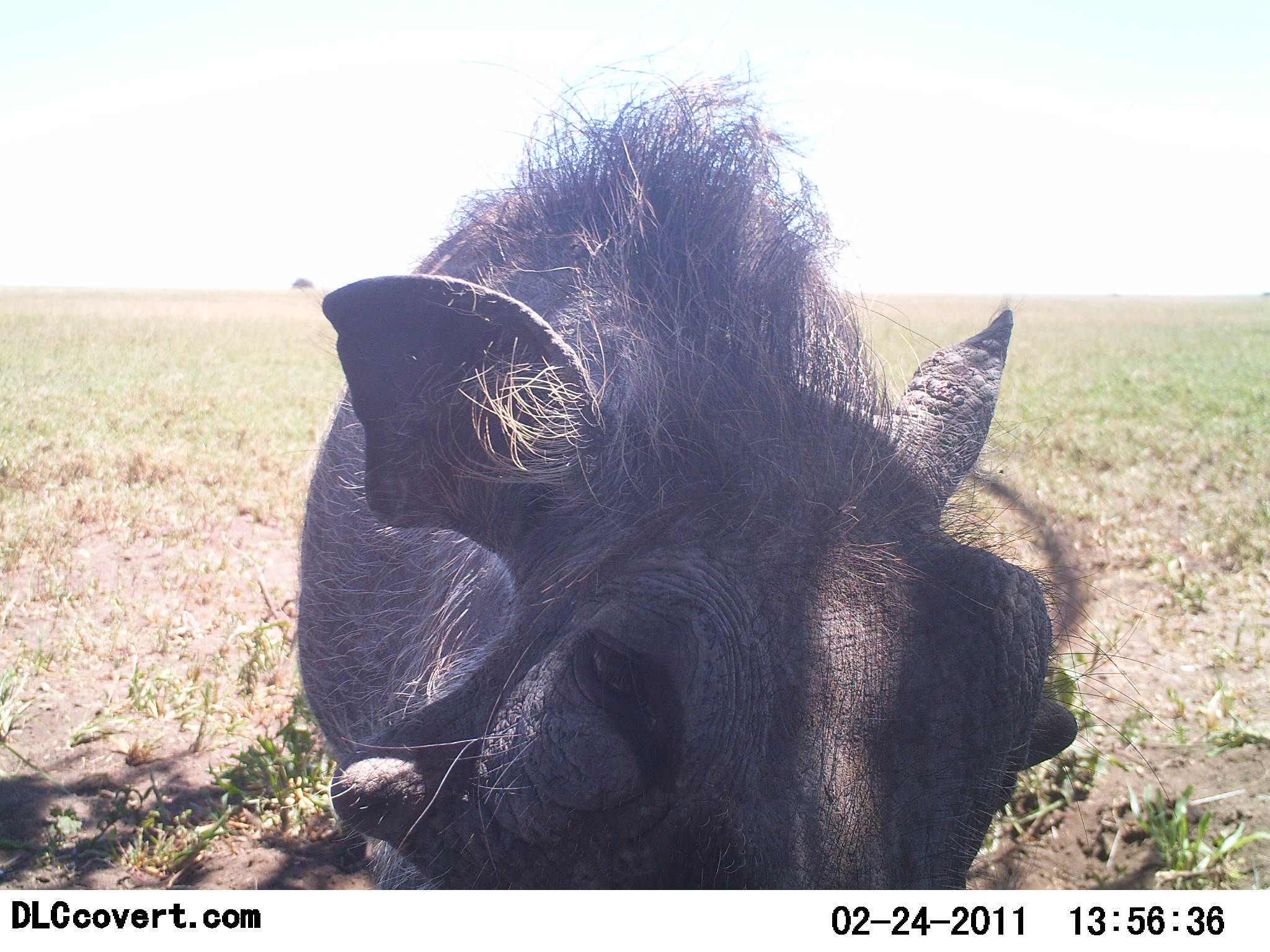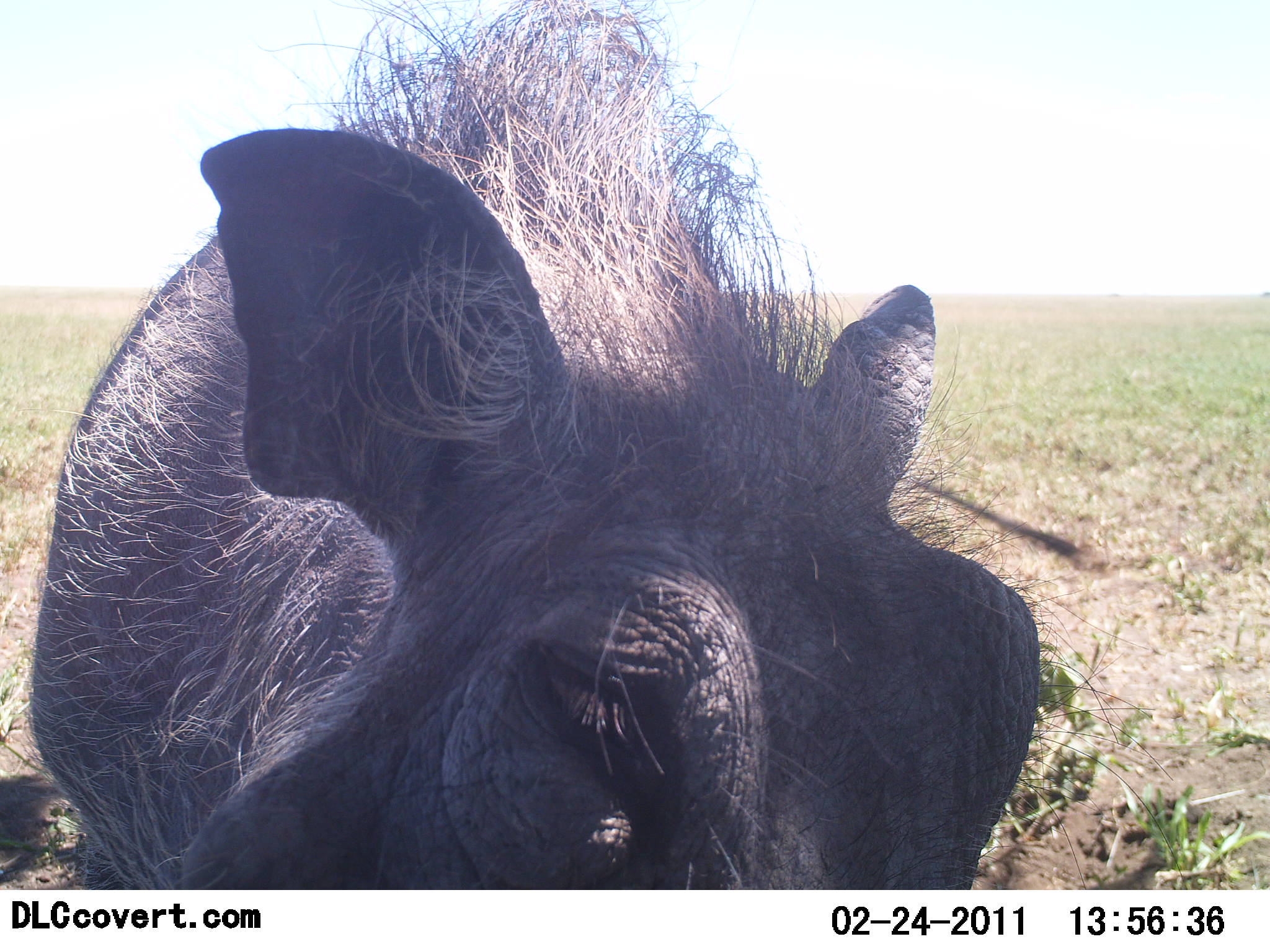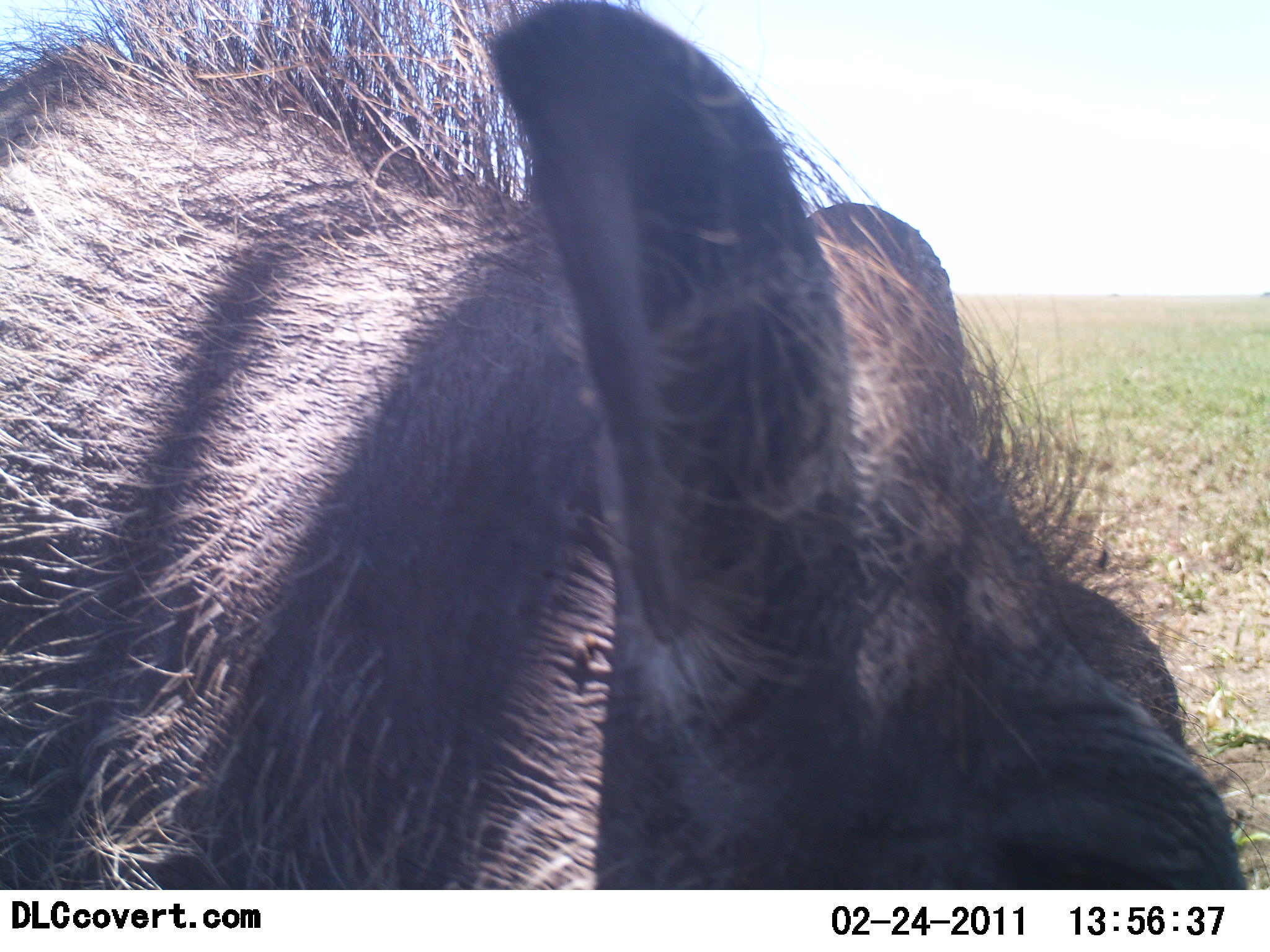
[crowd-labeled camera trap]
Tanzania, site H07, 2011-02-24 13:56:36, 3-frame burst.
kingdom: Animalia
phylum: Chordata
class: Mammalia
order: Artiodactyla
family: Suidae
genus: Phacochoerus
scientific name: Phacochoerus africanus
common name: warthog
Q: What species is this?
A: Warthog (Phacochoerus africanus).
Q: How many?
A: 1.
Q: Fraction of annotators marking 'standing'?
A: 40%.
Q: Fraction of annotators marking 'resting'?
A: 0%.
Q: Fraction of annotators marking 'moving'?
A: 40%.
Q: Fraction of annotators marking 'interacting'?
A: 10%.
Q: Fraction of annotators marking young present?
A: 0%.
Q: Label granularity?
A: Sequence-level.